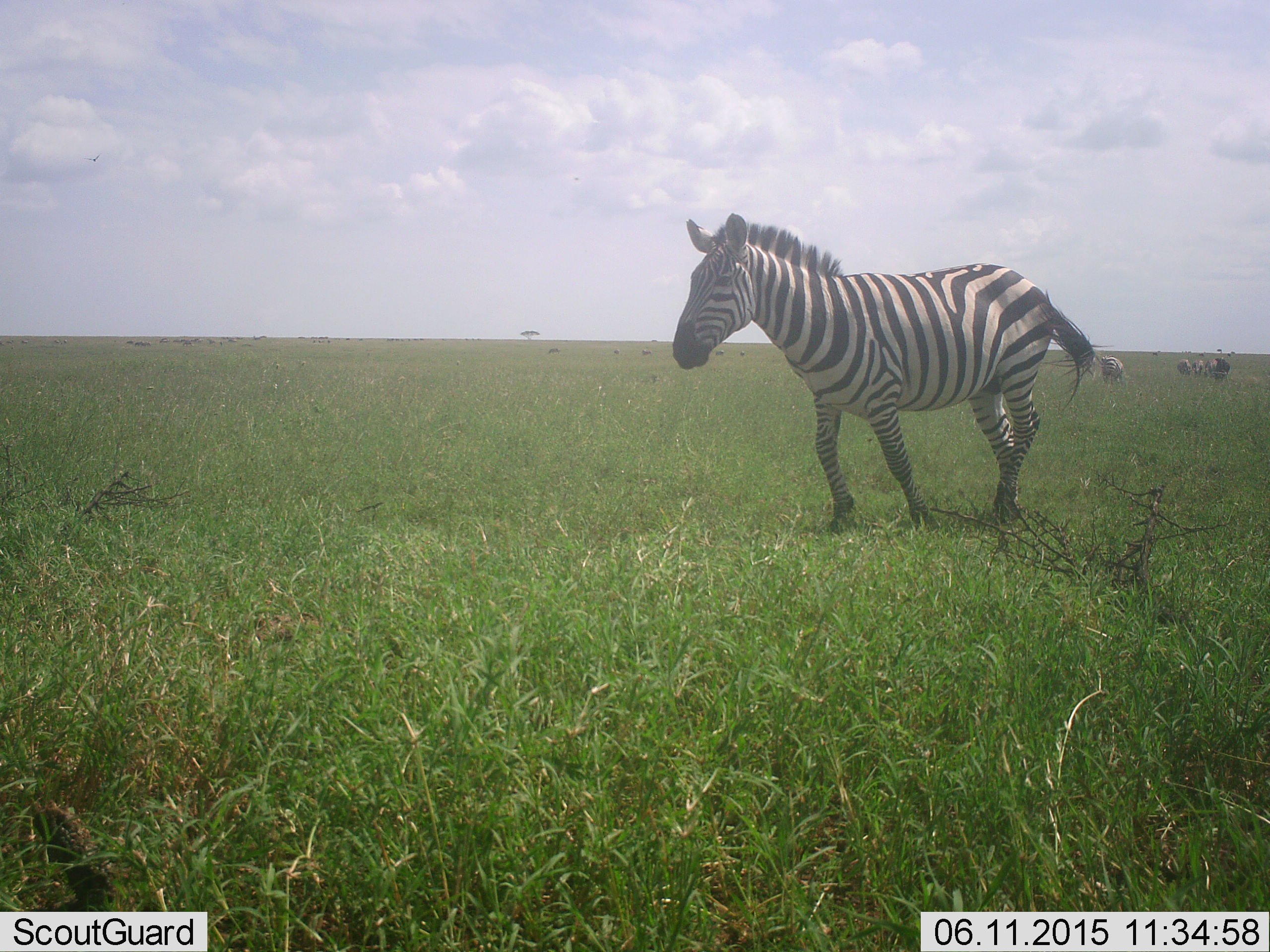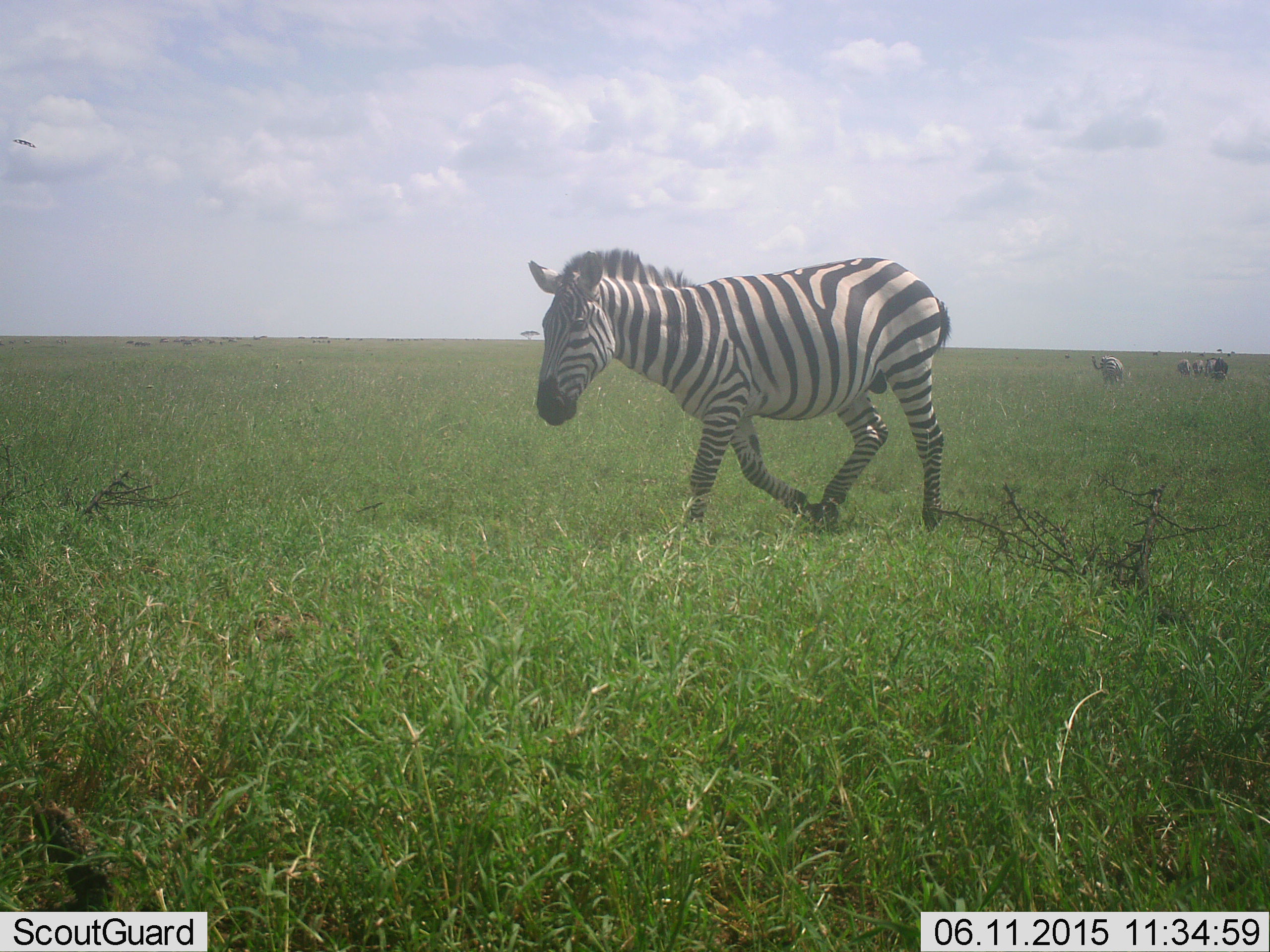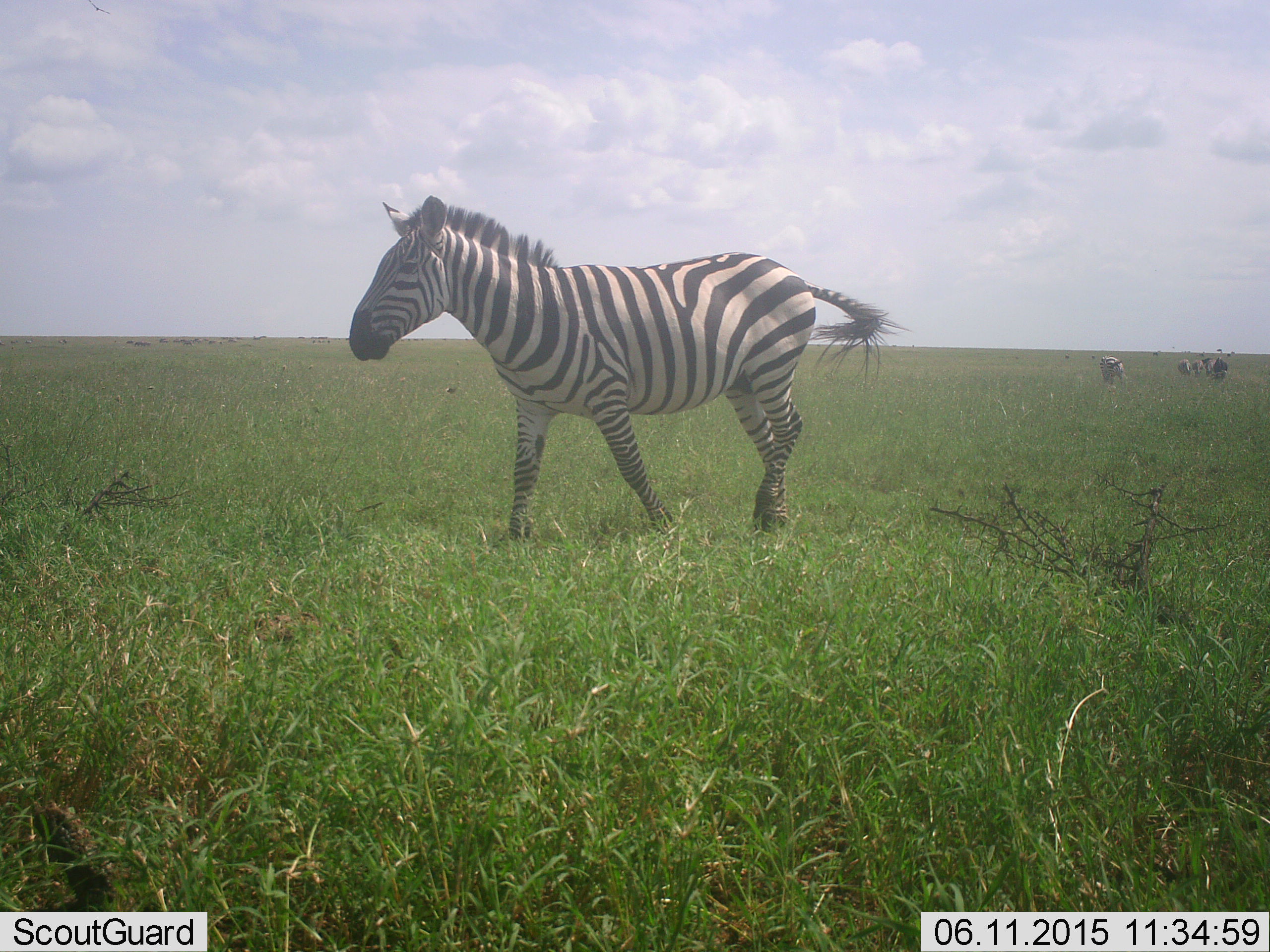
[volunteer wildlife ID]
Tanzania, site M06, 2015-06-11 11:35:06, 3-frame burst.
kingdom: Animalia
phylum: Chordata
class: Mammalia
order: Perissodactyla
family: Equidae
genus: Equus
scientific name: Equus quagga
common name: plains zebra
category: zebra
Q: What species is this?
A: Zebra (plains zebra) (Equus quagga).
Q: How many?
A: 1.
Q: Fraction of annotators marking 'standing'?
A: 10%.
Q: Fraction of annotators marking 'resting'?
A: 0%.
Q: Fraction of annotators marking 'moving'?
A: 100%.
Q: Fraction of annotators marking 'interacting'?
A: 0%.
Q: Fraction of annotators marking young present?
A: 0%.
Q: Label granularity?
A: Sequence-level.